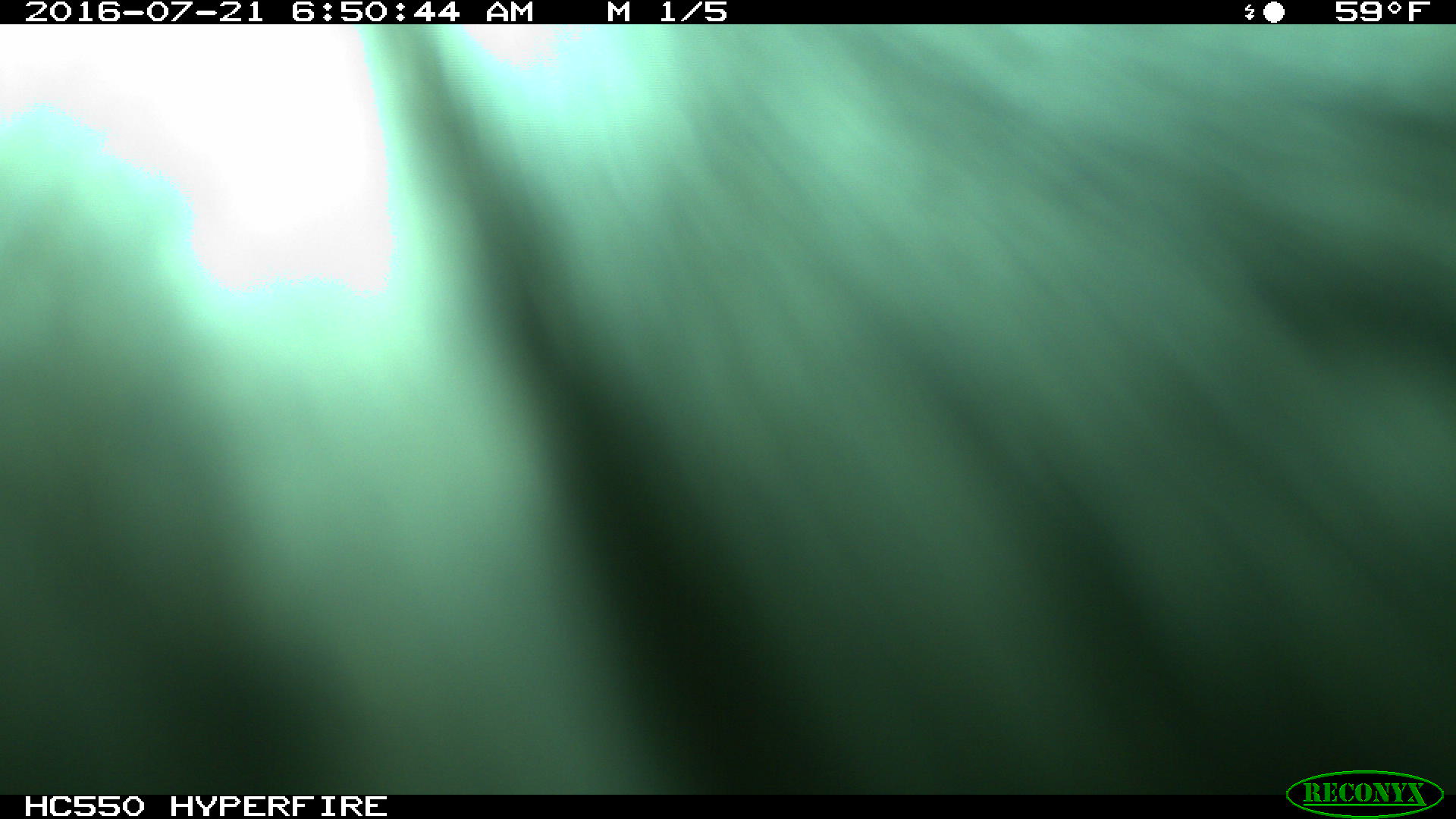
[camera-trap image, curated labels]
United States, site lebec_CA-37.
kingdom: Animalia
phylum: Chordata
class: Mammalia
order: Artiodactyla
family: Bovidae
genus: Bos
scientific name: Bos taurus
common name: domestic cow